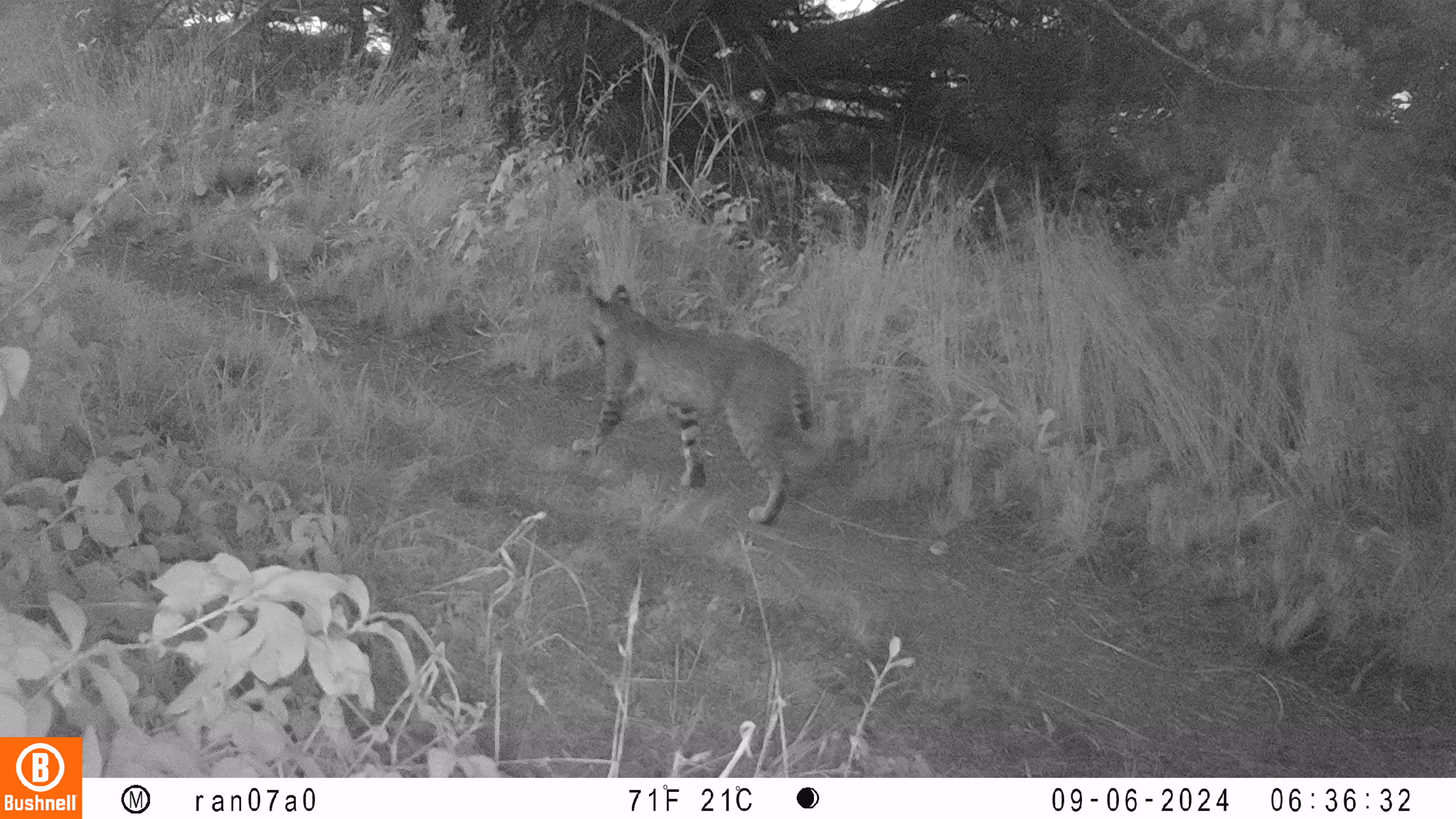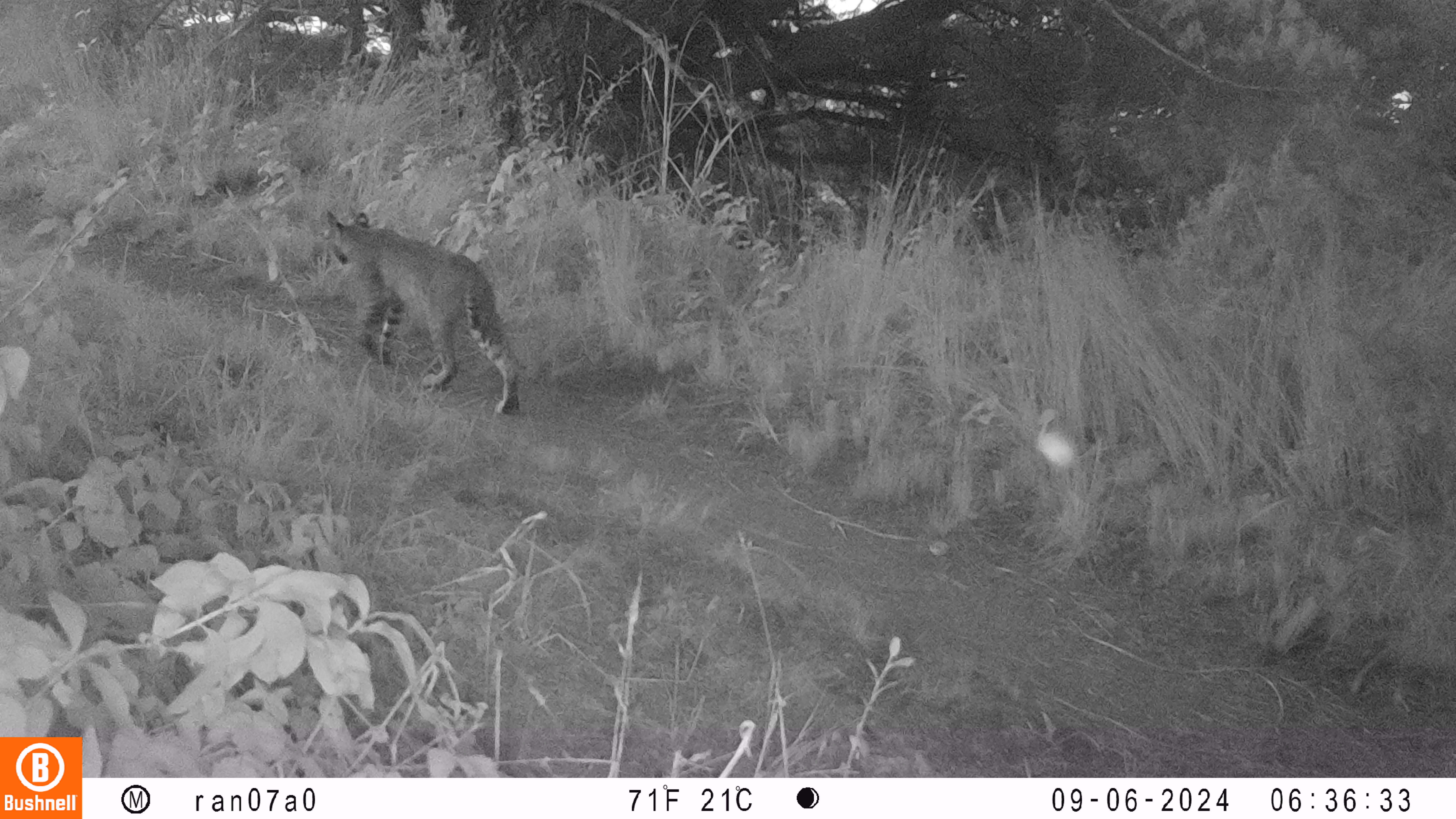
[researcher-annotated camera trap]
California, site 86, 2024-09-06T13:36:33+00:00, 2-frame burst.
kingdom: Animalia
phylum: Chordata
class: Mammalia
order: Carnivora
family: Felidae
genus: Lynx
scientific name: Lynx rufus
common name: bobcat